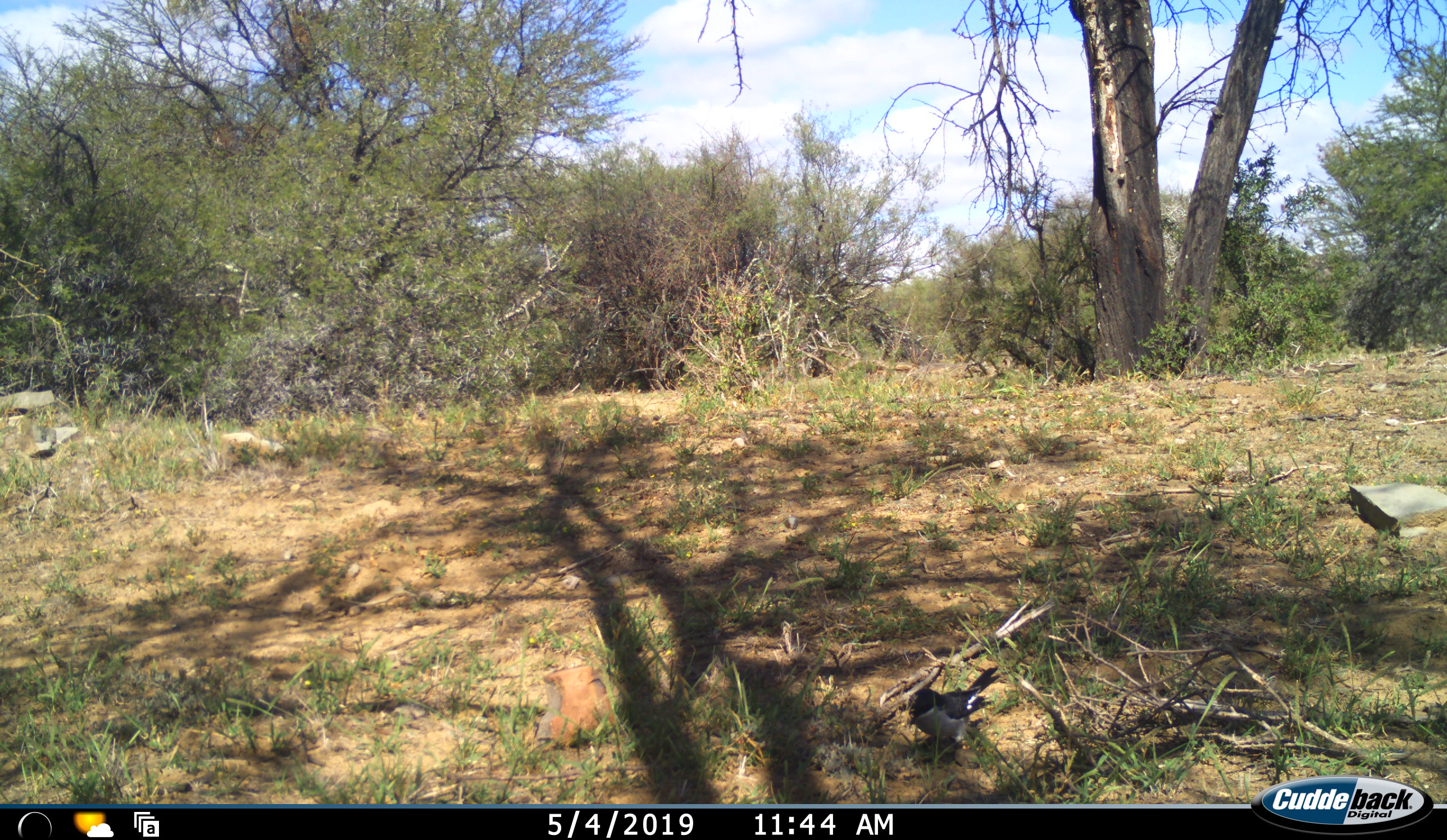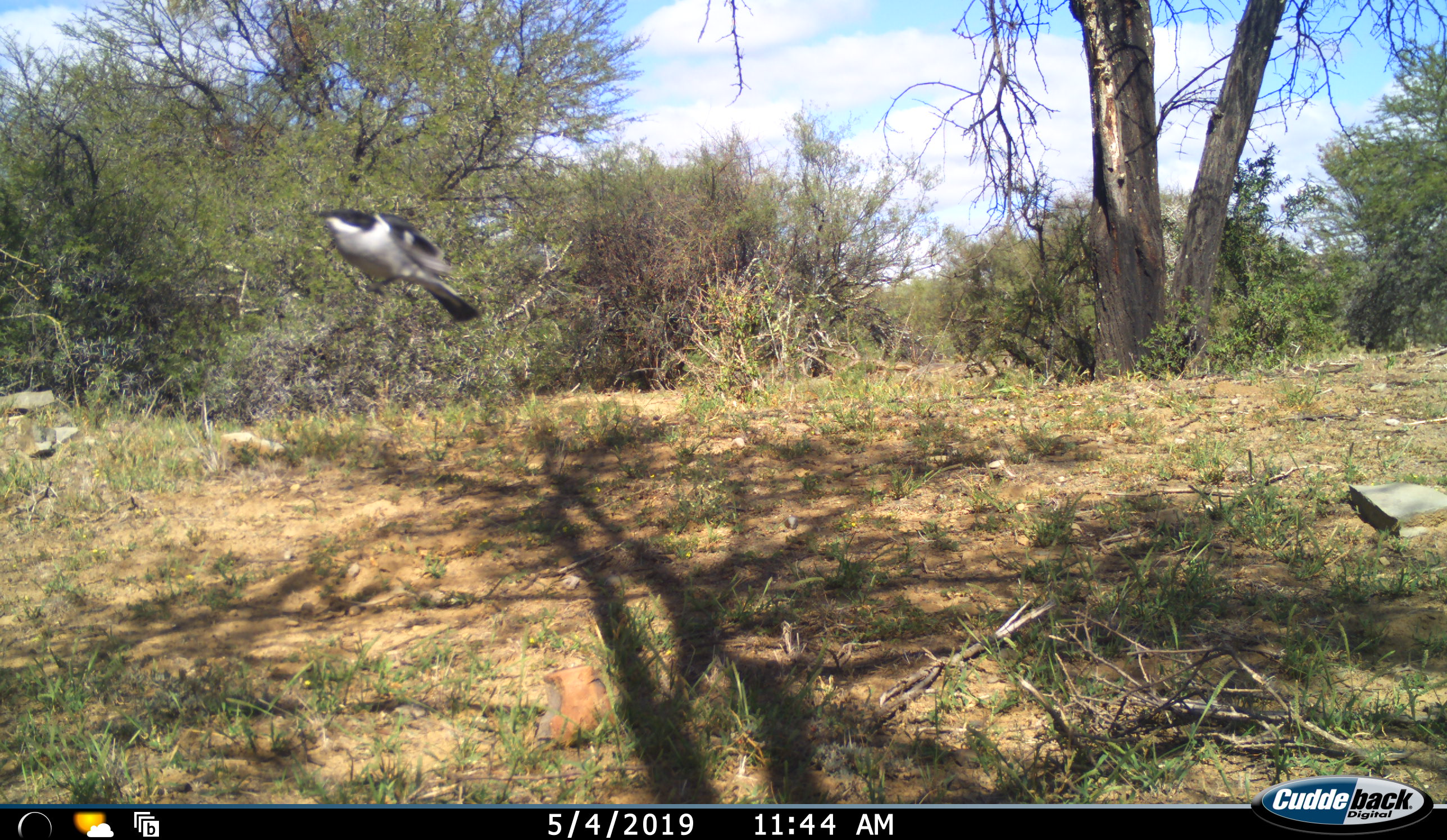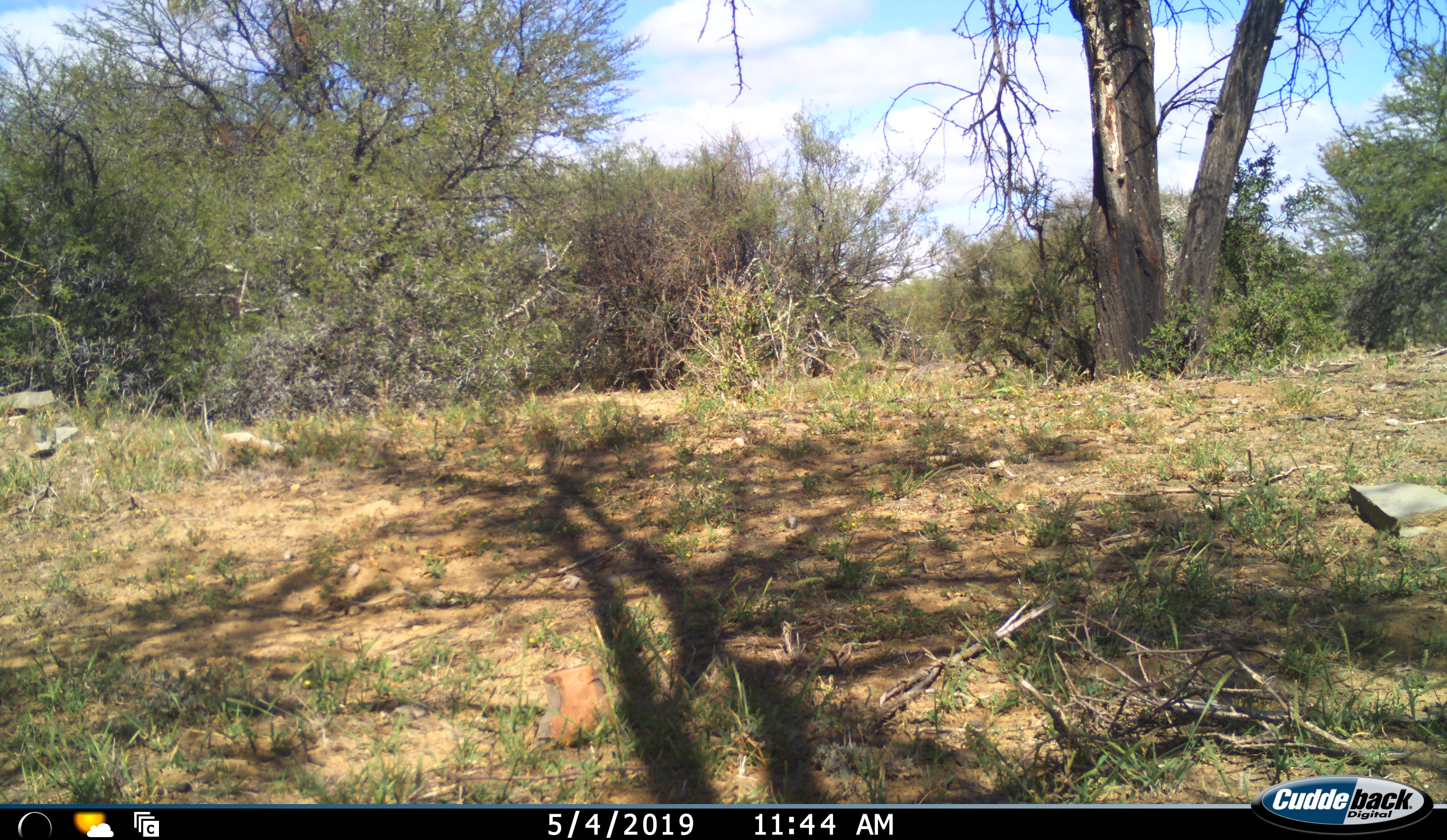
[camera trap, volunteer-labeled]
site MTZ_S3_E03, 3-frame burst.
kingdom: Animalia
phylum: Chordata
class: Aves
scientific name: Aves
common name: bird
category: birdother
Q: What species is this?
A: Birdother (bird) (Aves).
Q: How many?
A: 1.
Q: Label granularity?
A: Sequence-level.